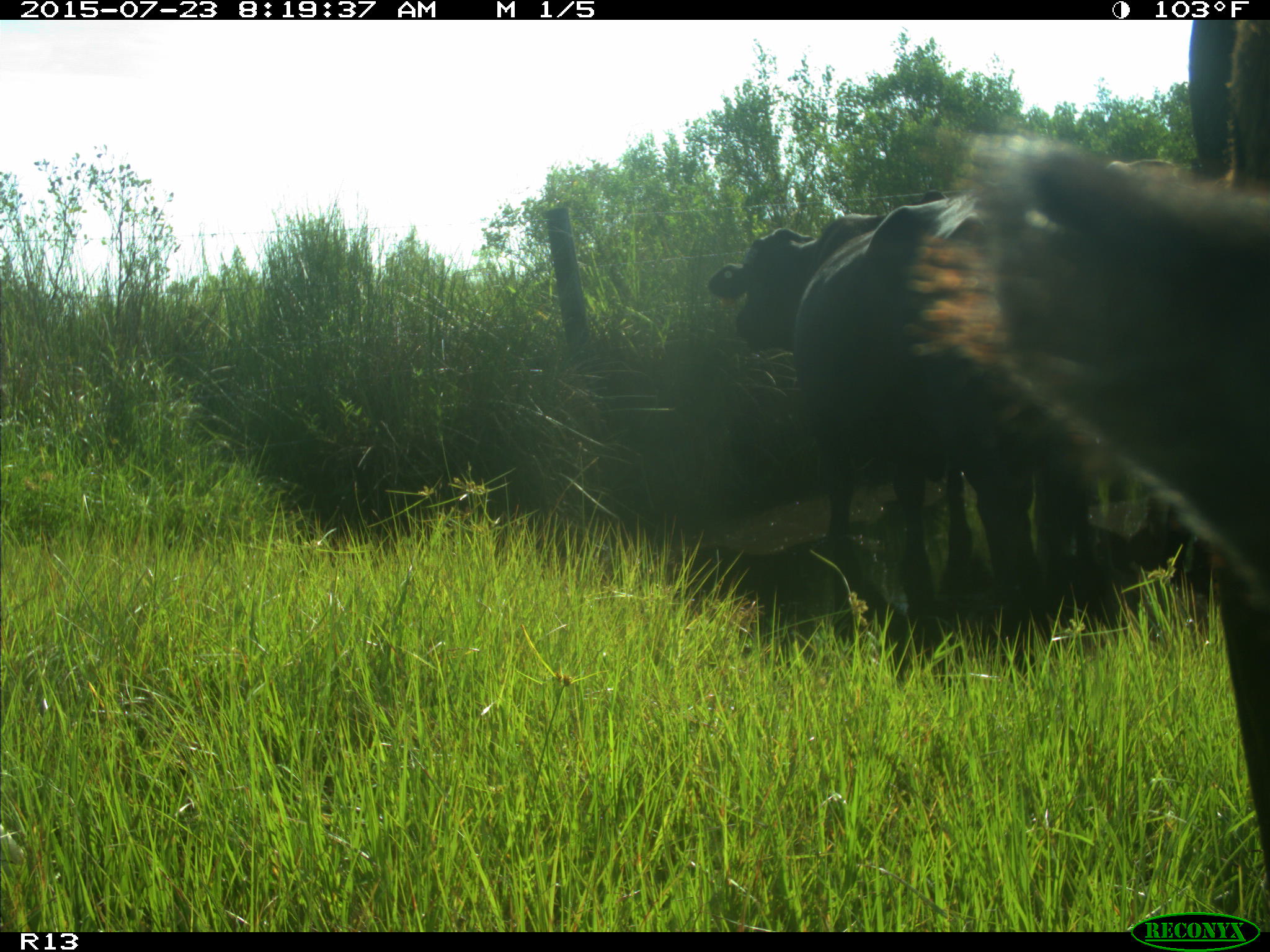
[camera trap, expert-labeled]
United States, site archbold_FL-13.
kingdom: Animalia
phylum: Chordata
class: Mammalia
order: Artiodactyla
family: Bovidae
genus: Bos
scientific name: Bos taurus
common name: domestic cow